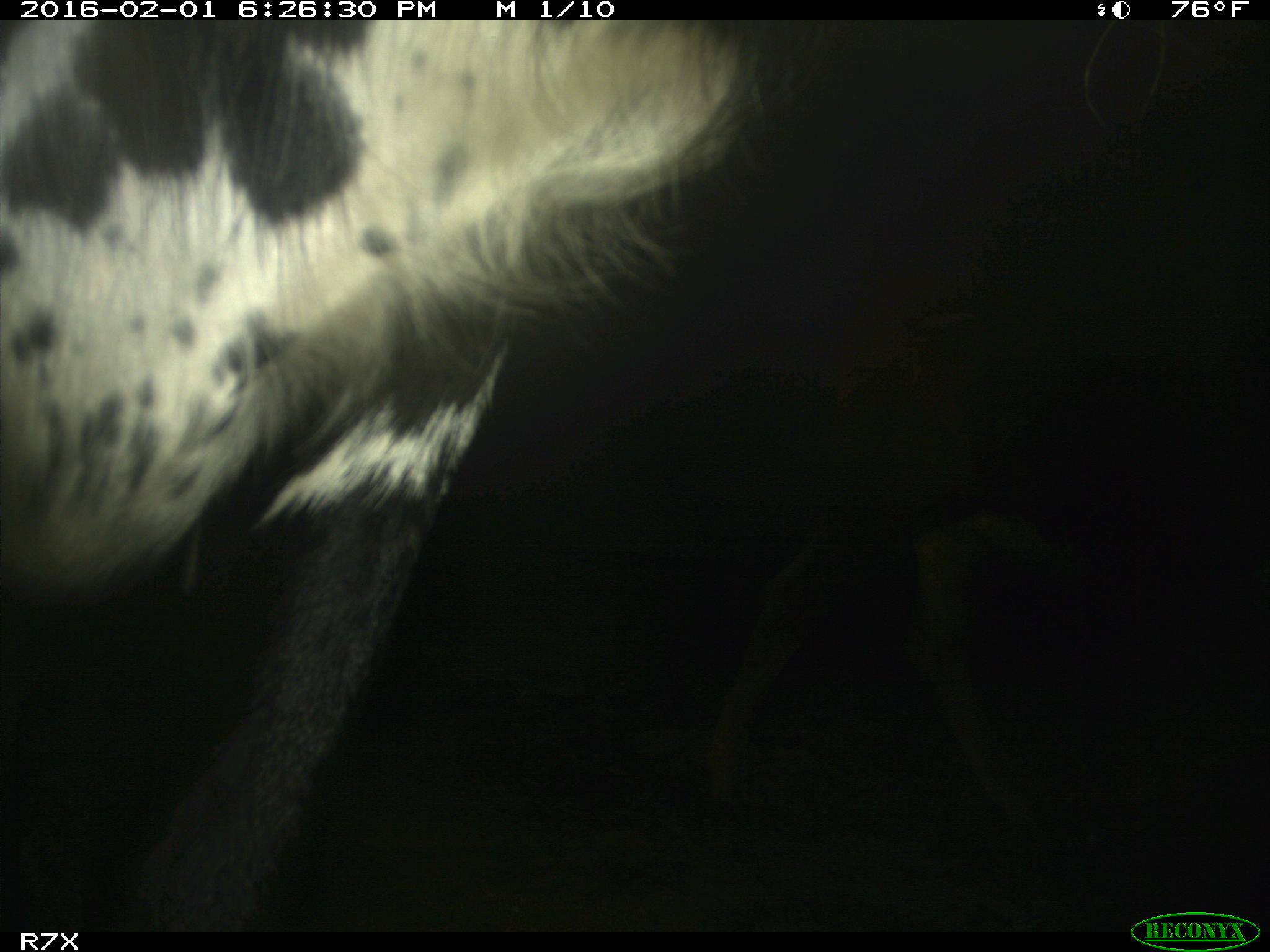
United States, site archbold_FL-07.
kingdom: Animalia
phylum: Chordata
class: Mammalia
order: Artiodactyla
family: Bovidae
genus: Bos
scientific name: Bos taurus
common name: domestic cow